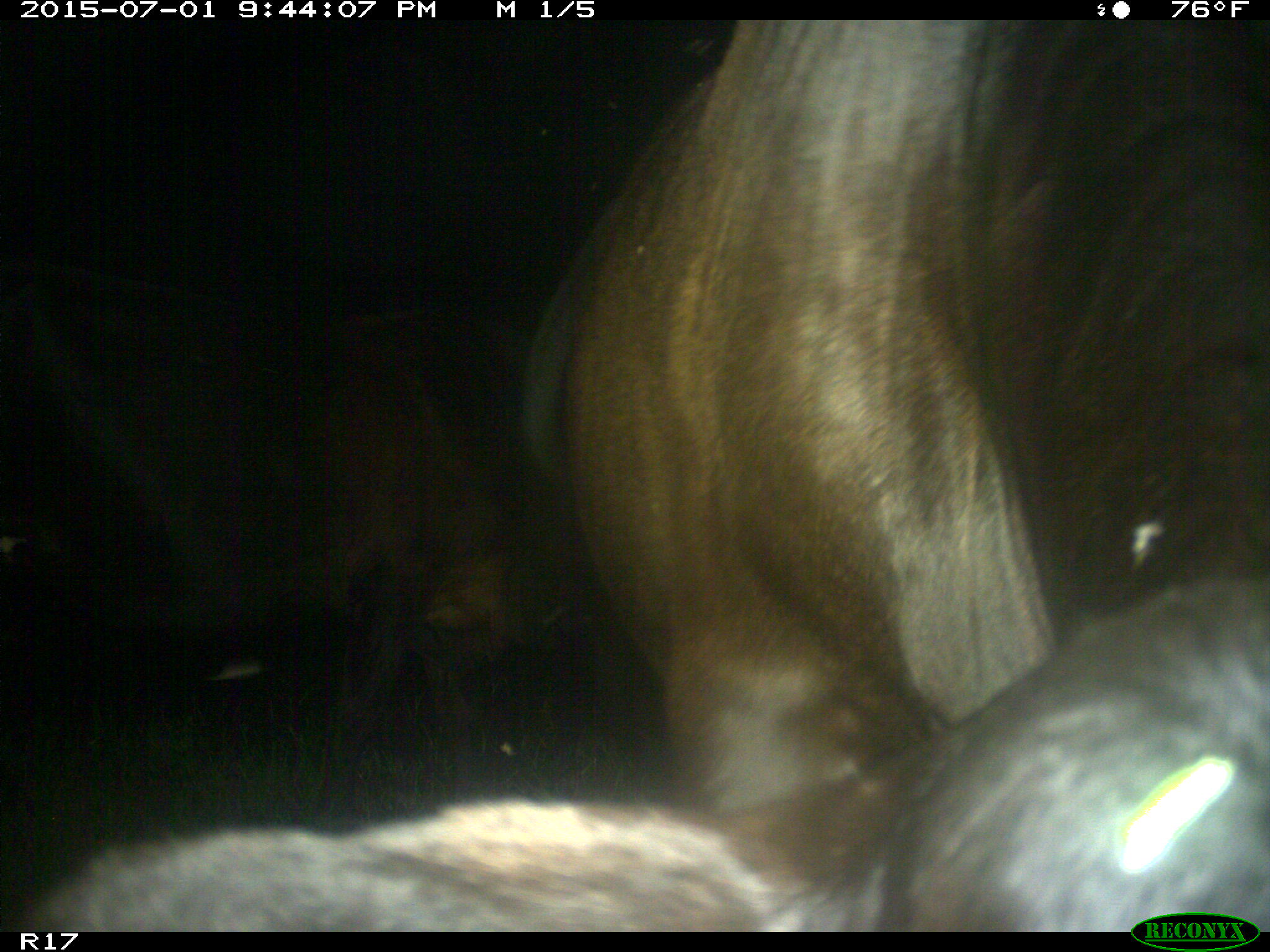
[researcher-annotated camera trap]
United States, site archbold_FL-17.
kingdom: Animalia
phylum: Chordata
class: Mammalia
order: Artiodactyla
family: Bovidae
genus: Bos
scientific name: Bos taurus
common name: domestic cow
Bos taurus (domestic cow).